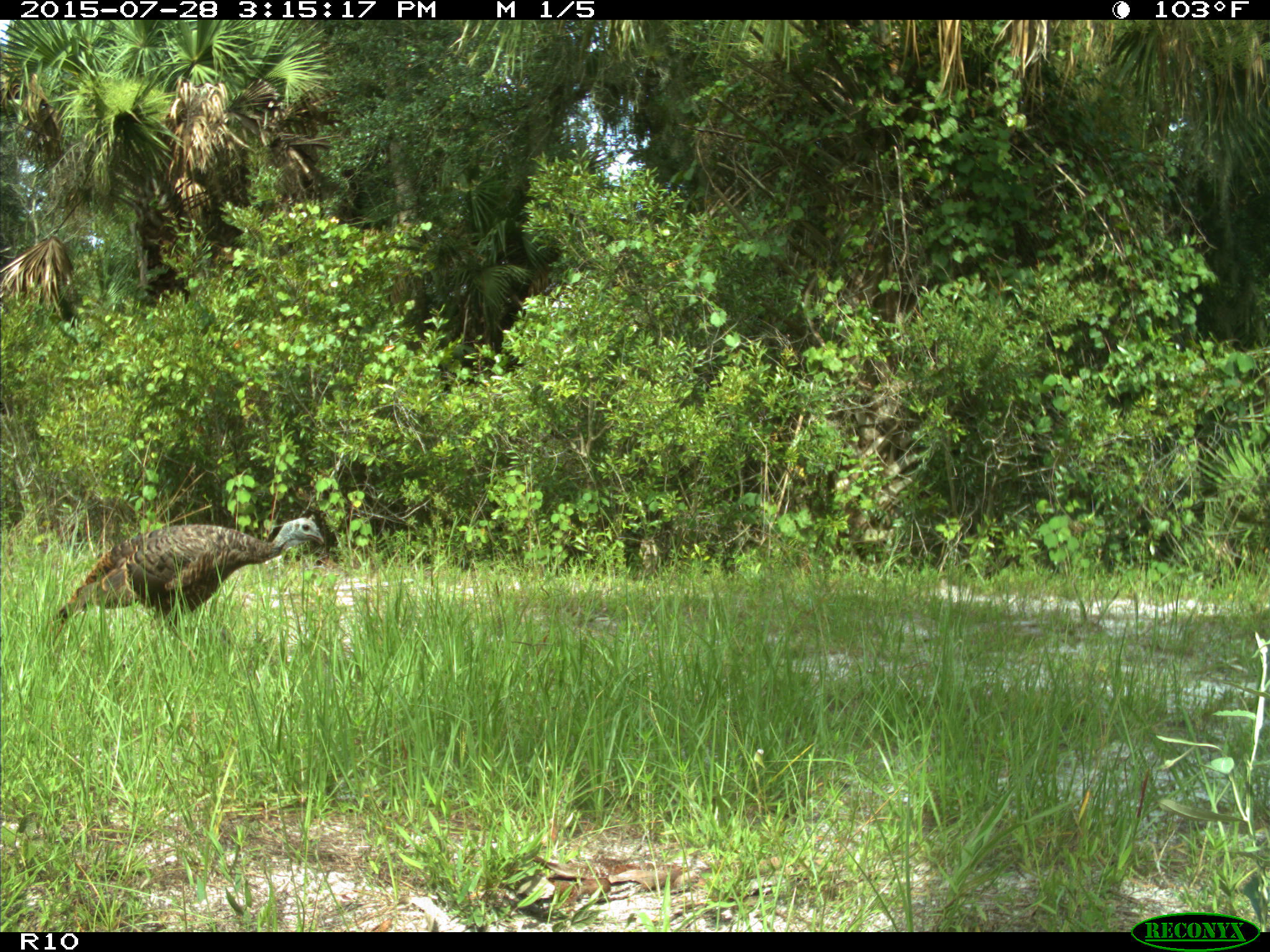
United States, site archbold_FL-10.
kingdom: Animalia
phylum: Chordata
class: Aves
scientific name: Aves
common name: birds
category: unidentified bird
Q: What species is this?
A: Unidentified bird (birds) (Aves).